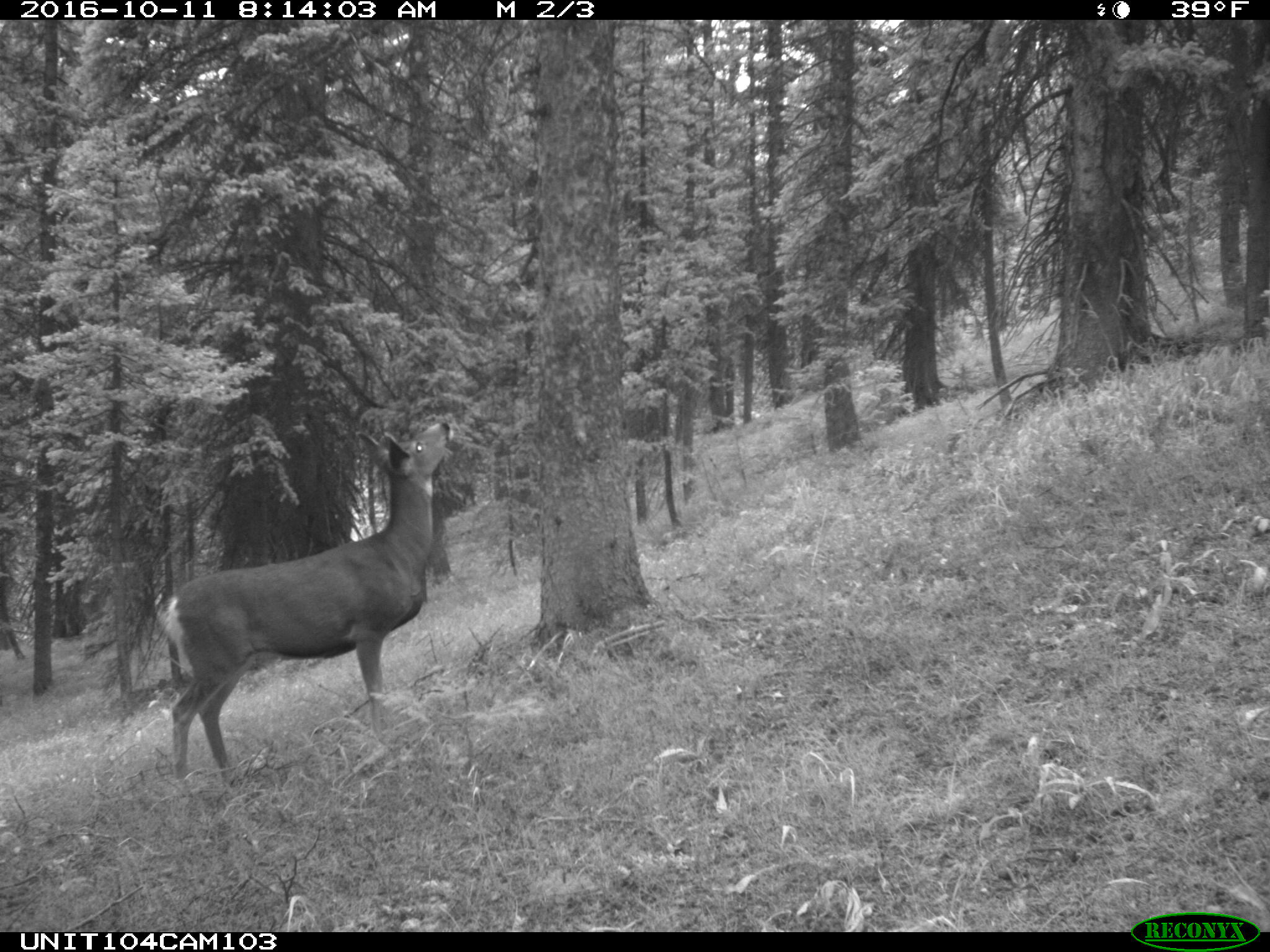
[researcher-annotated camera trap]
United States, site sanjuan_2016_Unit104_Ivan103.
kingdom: Animalia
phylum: Chordata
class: Mammalia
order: Artiodactyla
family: Cervidae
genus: Odocoileus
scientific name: Odocoileus hemionus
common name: mule deer